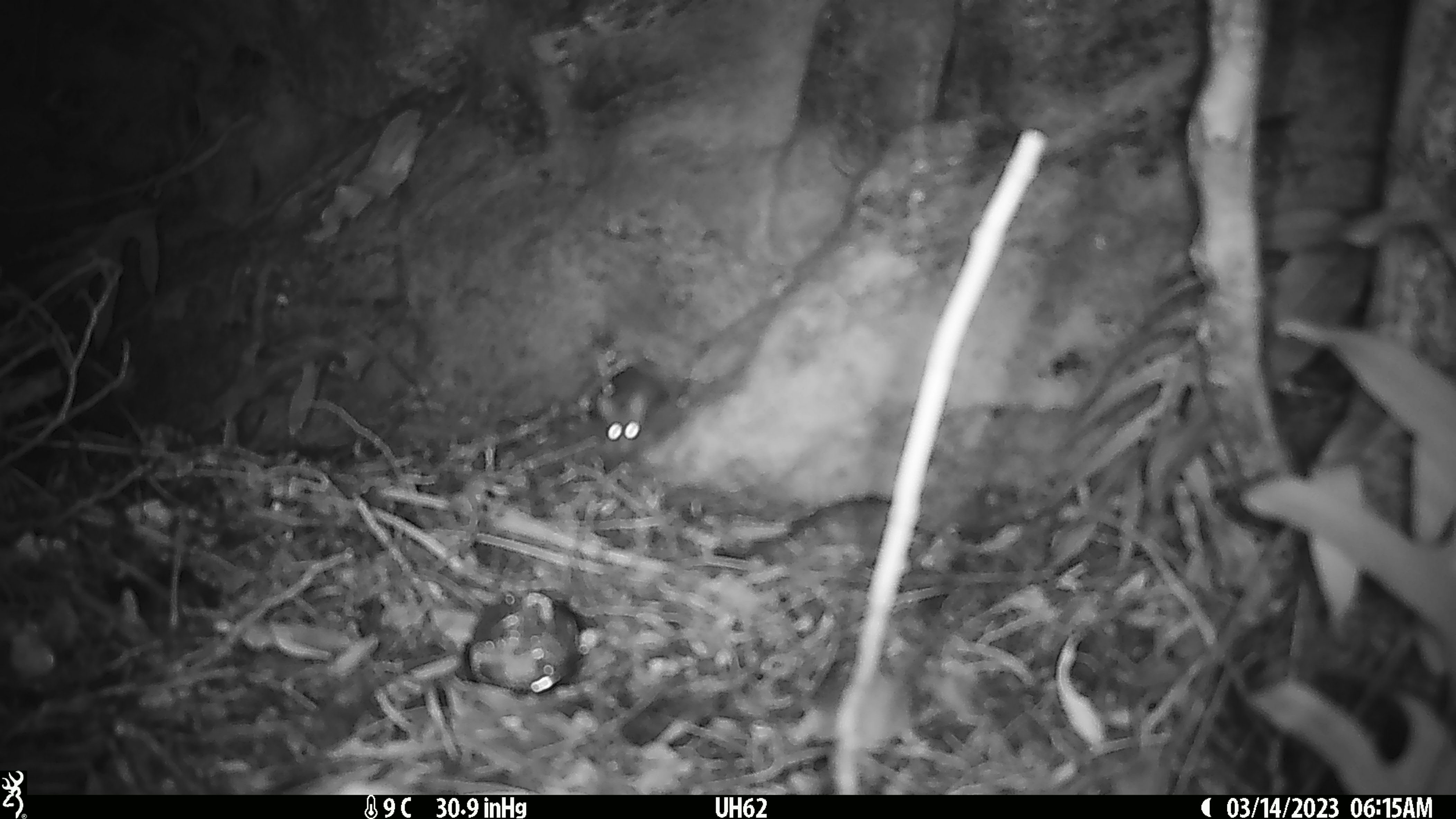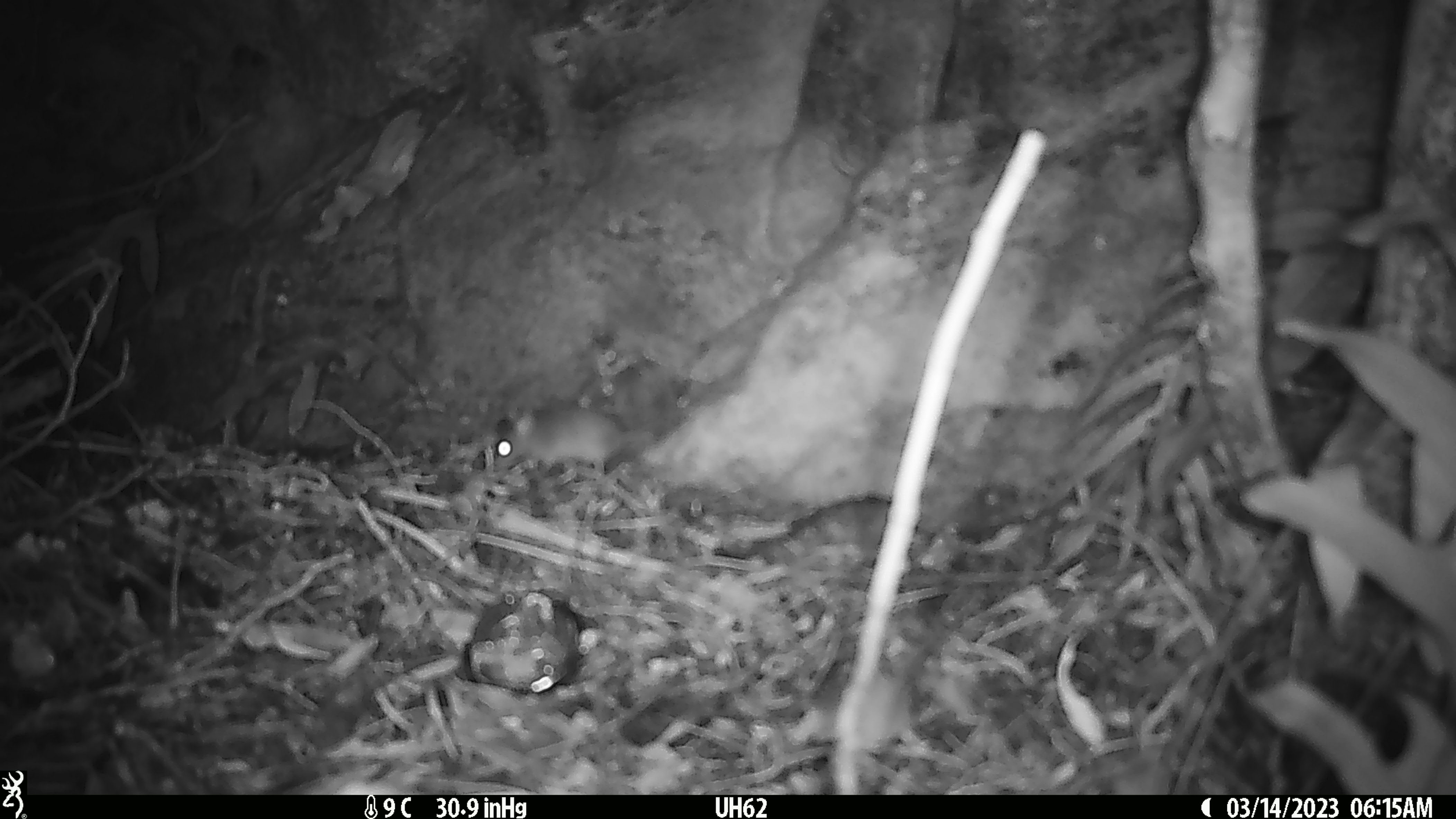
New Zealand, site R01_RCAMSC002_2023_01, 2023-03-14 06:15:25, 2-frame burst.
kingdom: Animalia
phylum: Chordata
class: Mammalia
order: Rodentia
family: Muridae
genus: Mus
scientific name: Mus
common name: mouse